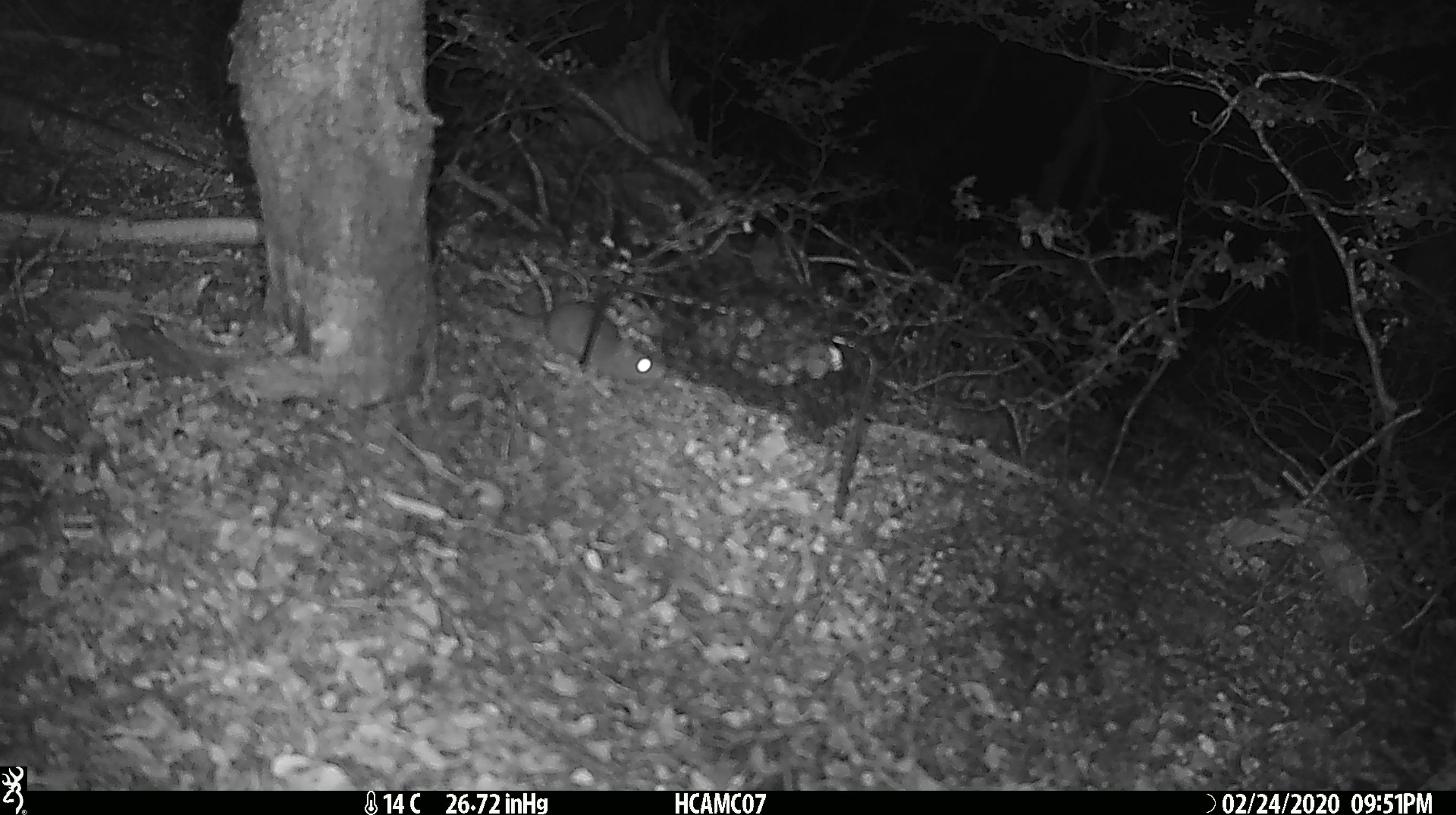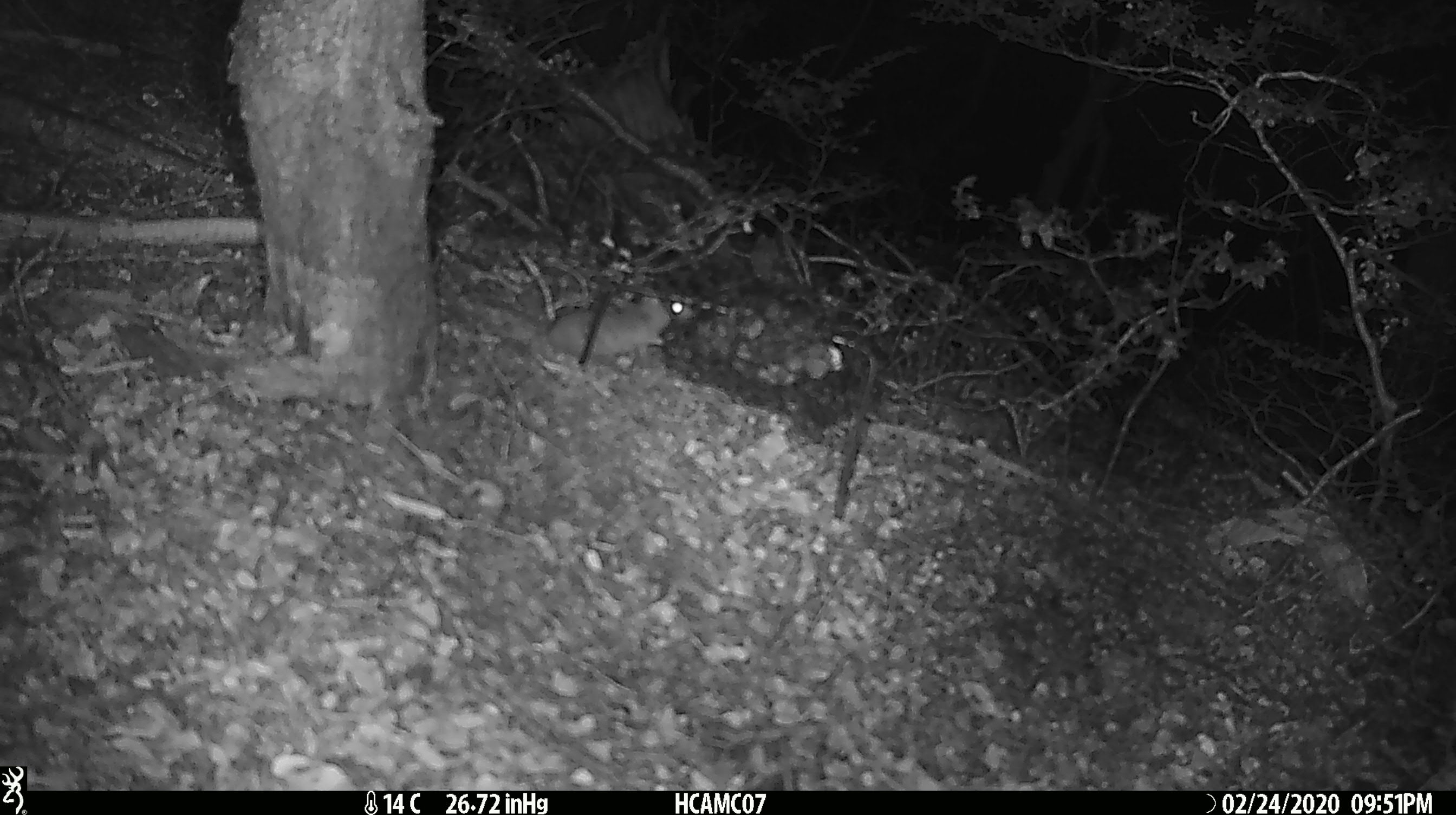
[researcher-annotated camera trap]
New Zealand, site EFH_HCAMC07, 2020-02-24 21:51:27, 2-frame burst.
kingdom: Animalia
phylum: Chordata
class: Mammalia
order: Rodentia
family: Muridae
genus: Mus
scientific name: Mus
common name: mouse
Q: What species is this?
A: Mouse (Mus).